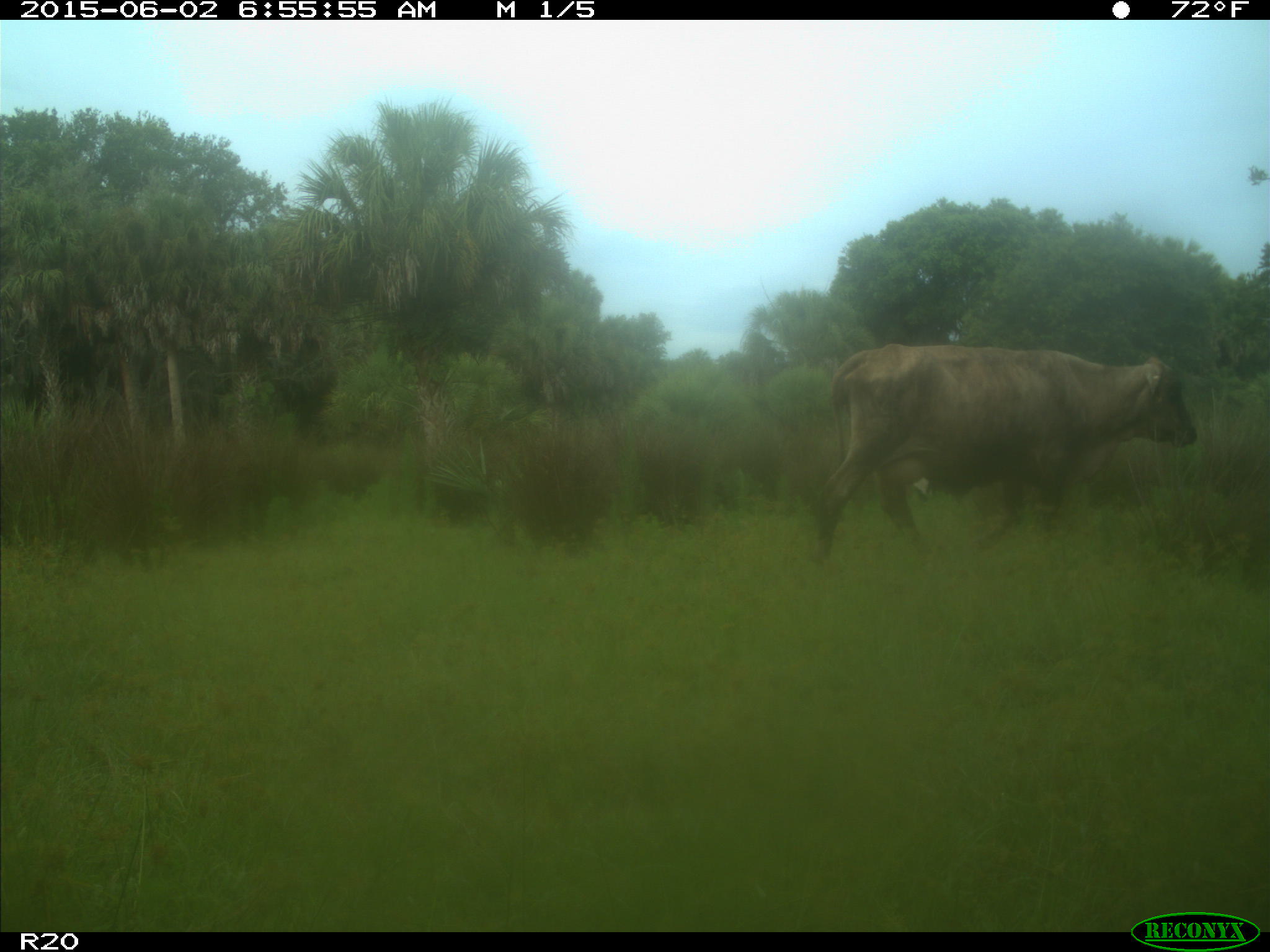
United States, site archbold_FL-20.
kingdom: Animalia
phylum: Chordata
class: Mammalia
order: Artiodactyla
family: Bovidae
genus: Bos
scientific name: Bos taurus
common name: domestic cow